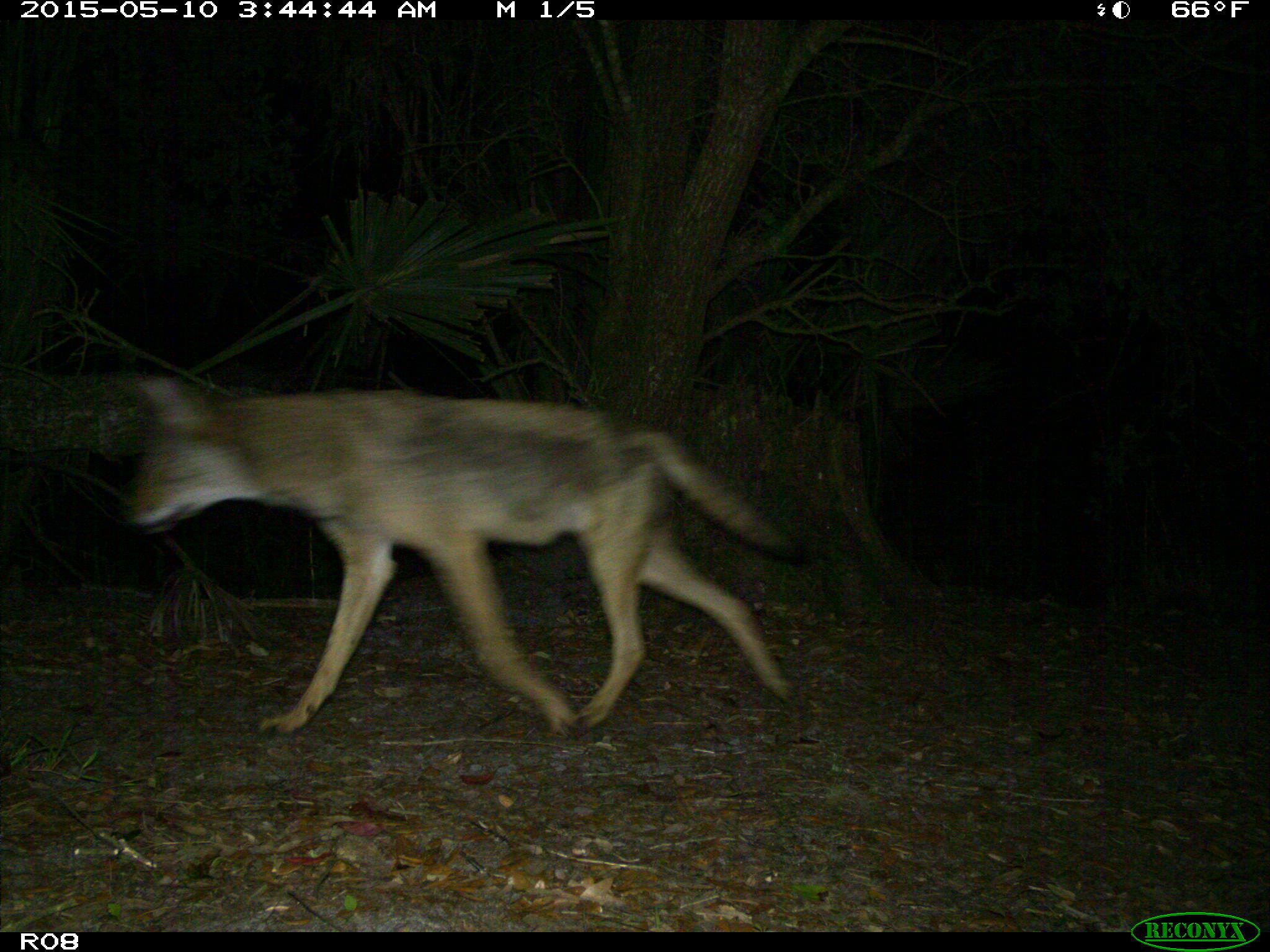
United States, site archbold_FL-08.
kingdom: Animalia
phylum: Chordata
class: Mammalia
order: Carnivora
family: Canidae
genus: Canis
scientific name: Canis latrans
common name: coyote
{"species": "Canis latrans (coyote)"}